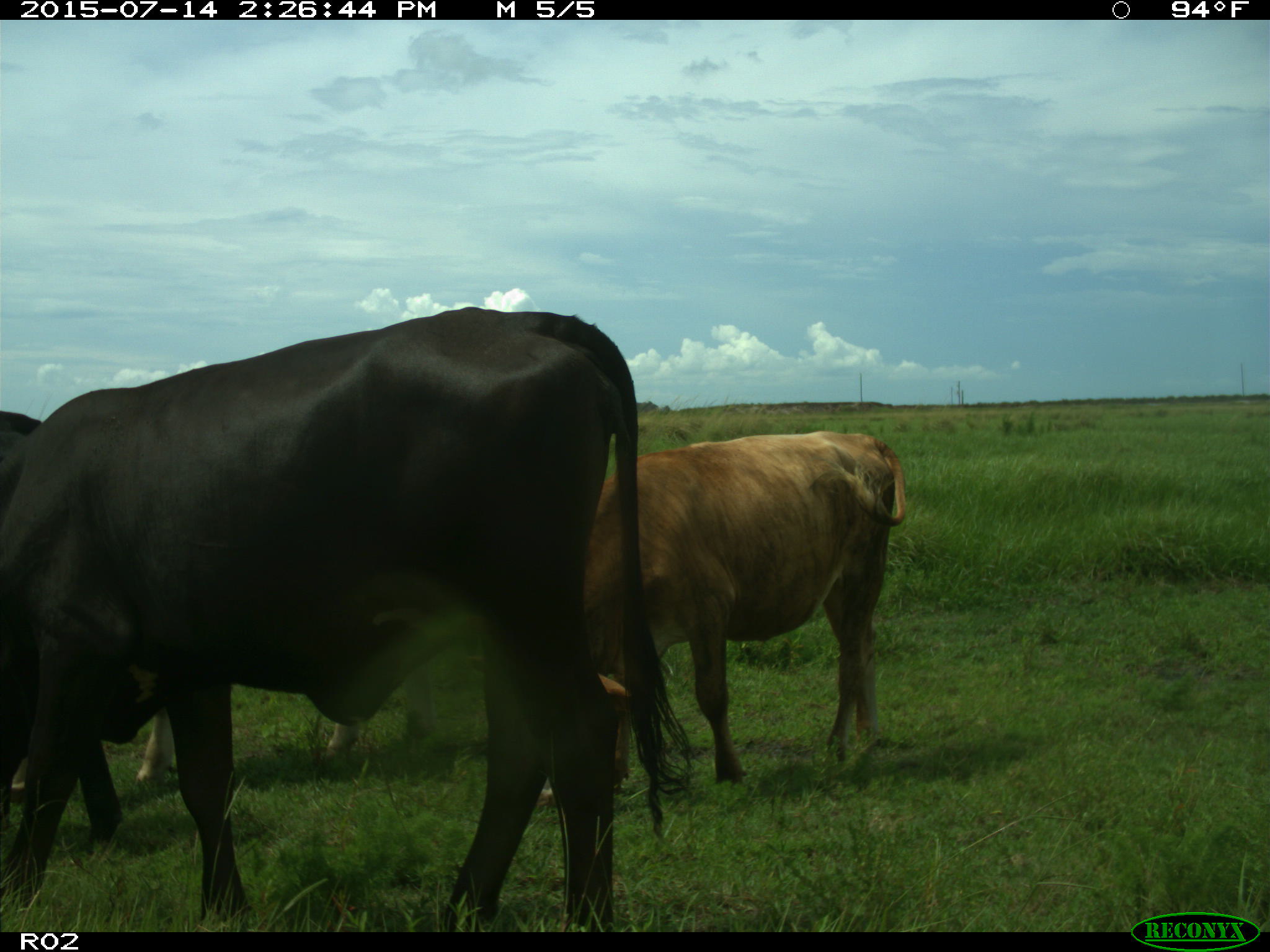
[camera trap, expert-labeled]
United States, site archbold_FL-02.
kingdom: Animalia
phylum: Chordata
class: Mammalia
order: Artiodactyla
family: Bovidae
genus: Bos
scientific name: Bos taurus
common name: domestic cow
Bos taurus (domestic cow).